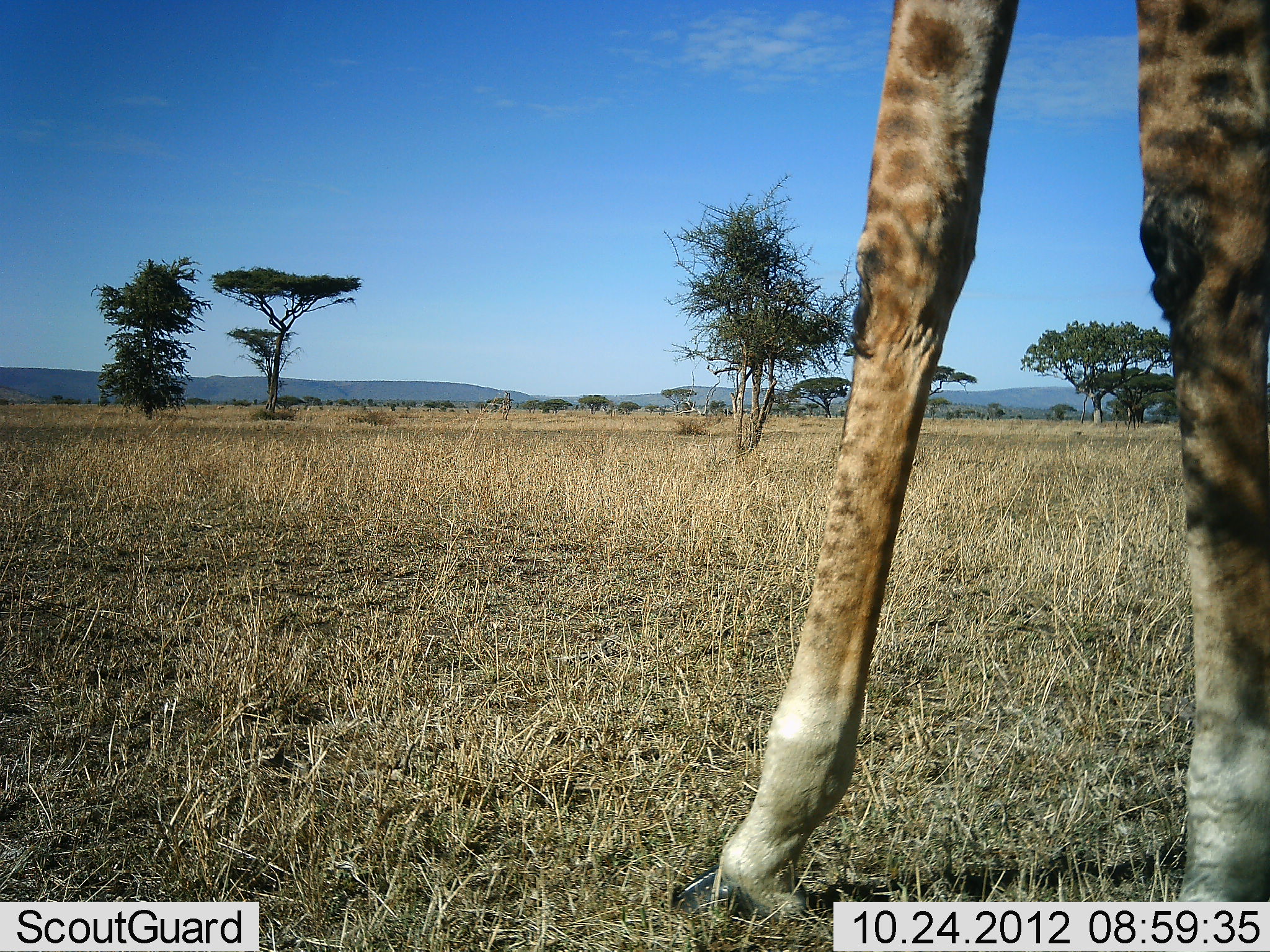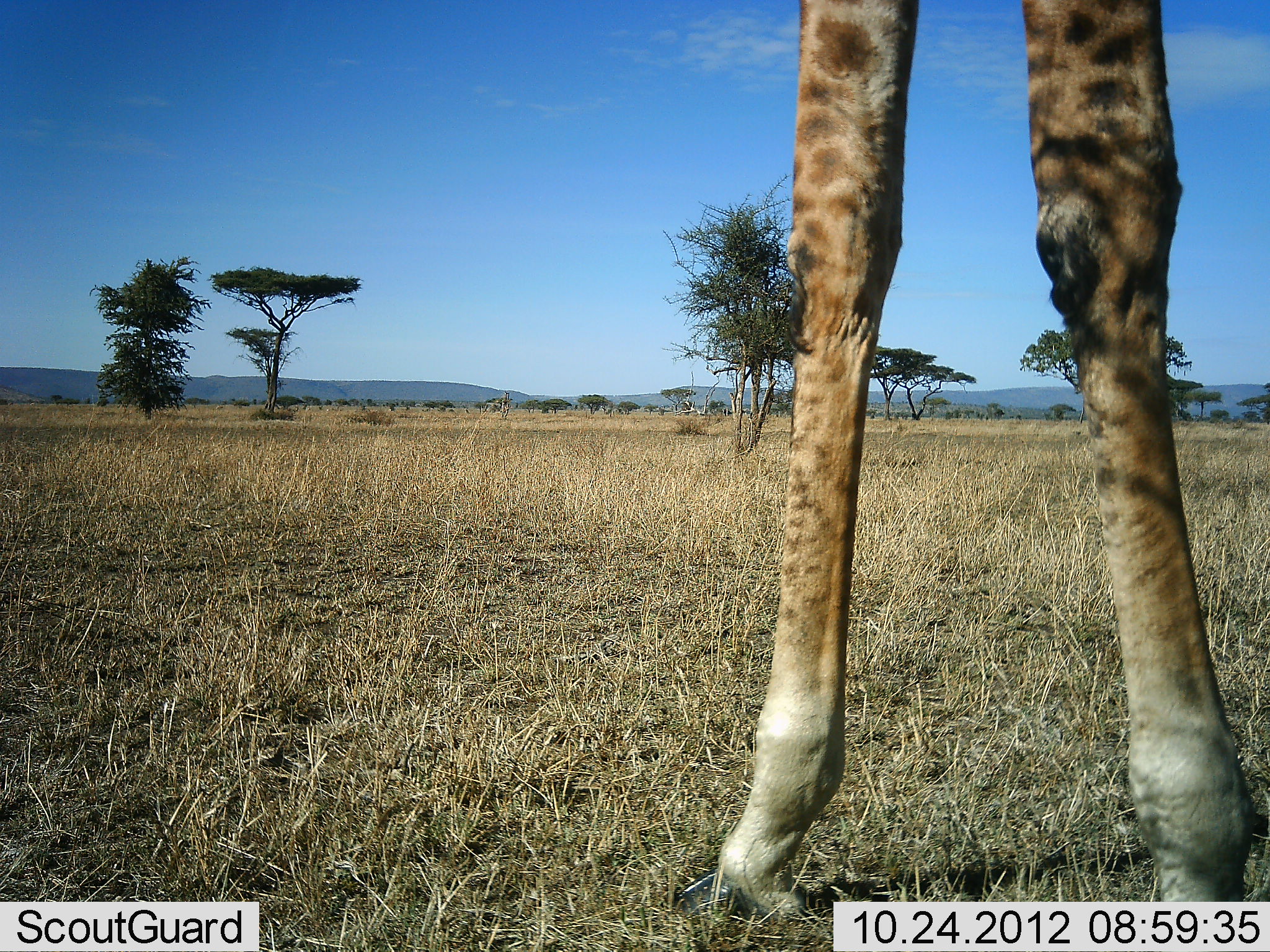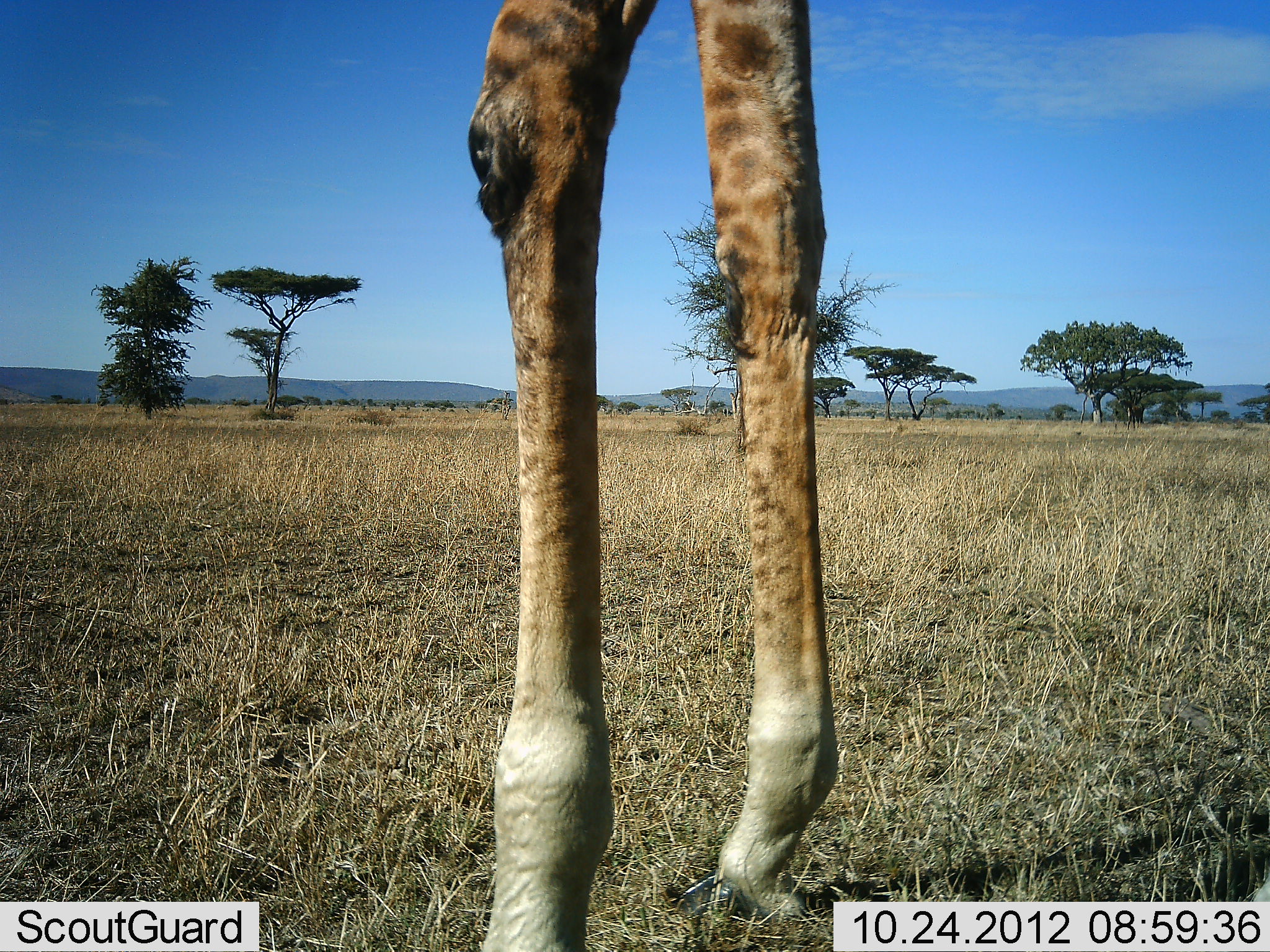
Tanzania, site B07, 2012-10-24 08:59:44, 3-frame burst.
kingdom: Animalia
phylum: Chordata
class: Mammalia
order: Artiodactyla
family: Giraffidae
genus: Giraffa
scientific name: Giraffa camelopardalis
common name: giraffe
Giraffe (Giraffa camelopardalis), count 1. Behavior (volunteer vote fractions): standing 100%, resting 0%, moving 0%, interacting 0%. Young present (vote fraction): 0%. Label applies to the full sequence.